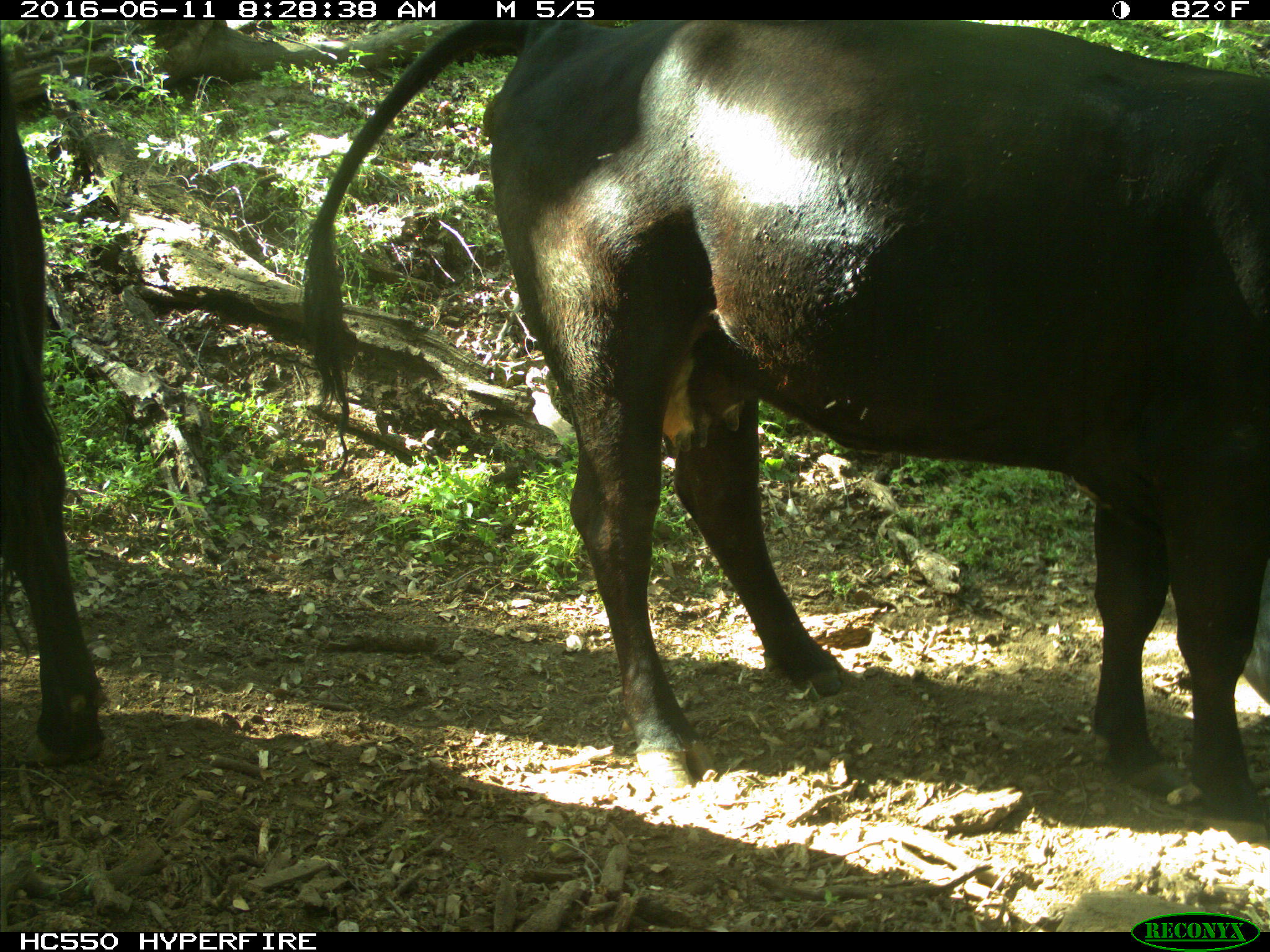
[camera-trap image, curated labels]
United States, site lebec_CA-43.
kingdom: Animalia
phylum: Chordata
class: Mammalia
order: Artiodactyla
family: Bovidae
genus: Bos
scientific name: Bos taurus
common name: domestic cow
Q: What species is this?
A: Bos taurus (domestic cow).